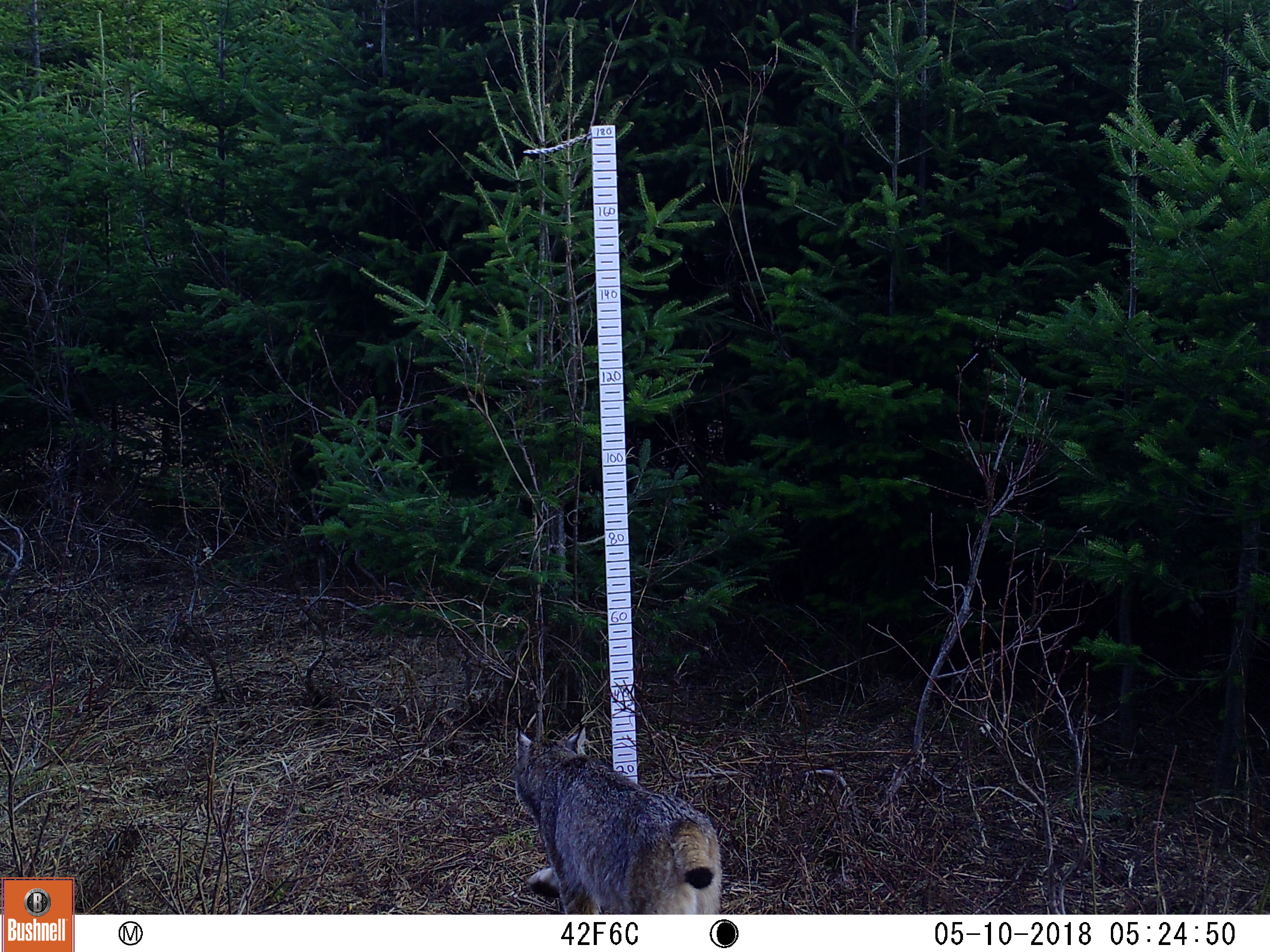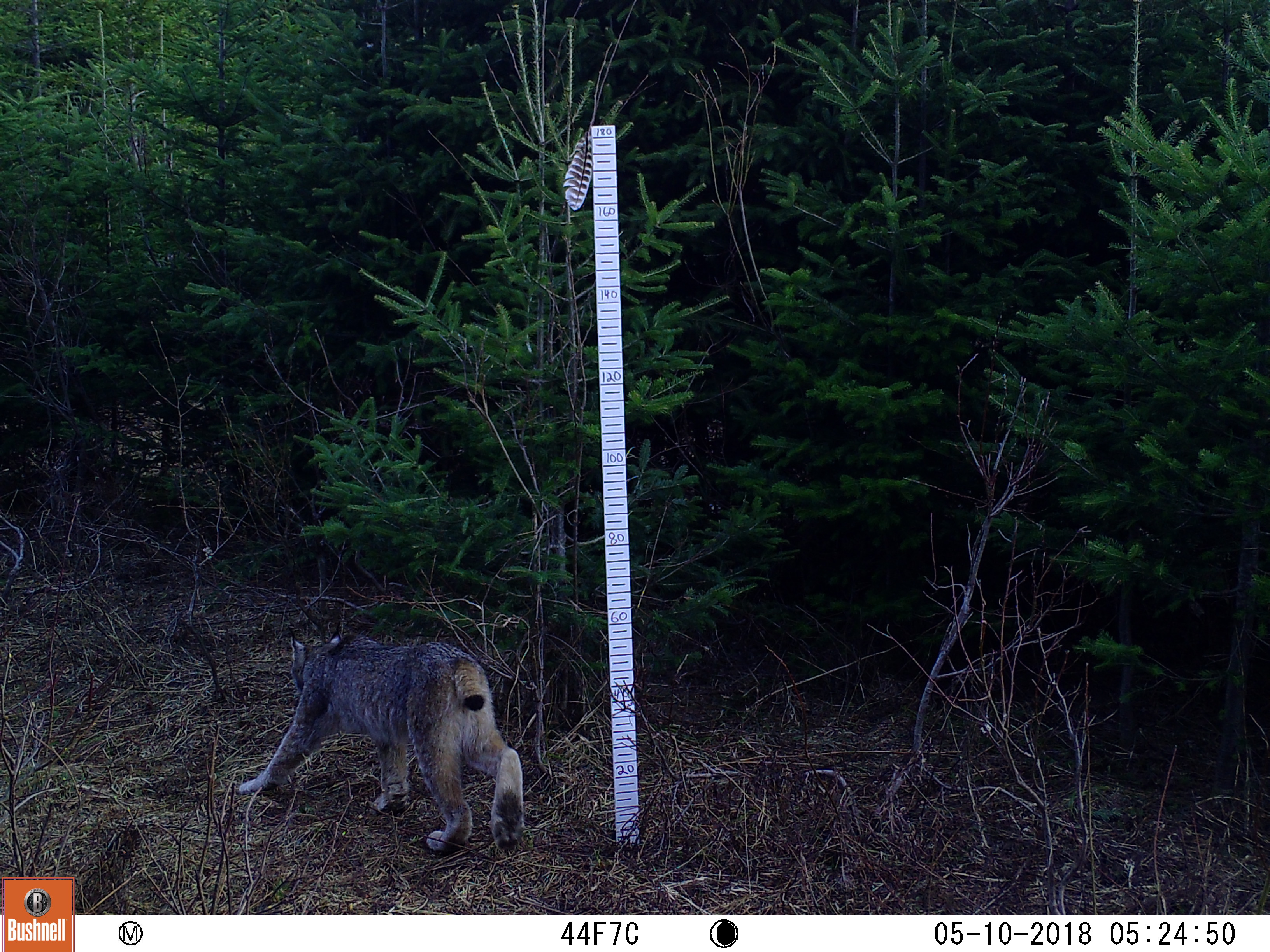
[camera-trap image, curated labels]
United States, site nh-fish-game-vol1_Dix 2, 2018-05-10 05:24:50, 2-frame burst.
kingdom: Animalia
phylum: Chordata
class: Mammalia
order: Carnivora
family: Felidae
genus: Lynx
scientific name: Lynx canadensis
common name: canada lynx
Canada lynx (Lynx canadensis).